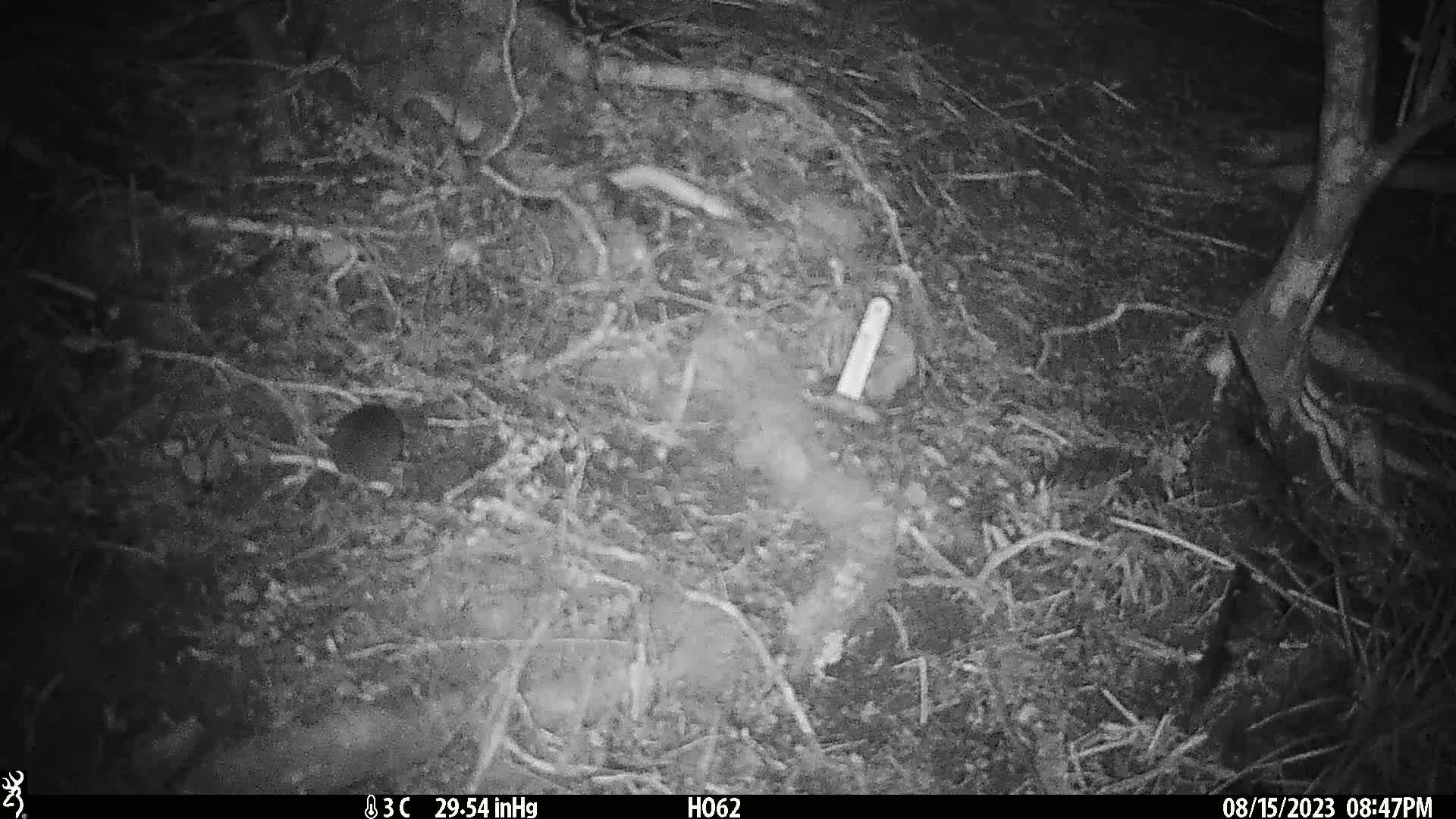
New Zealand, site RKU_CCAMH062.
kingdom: Animalia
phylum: Chordata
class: Mammalia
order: Rodentia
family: Muridae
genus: Rattus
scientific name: Rattus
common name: rat